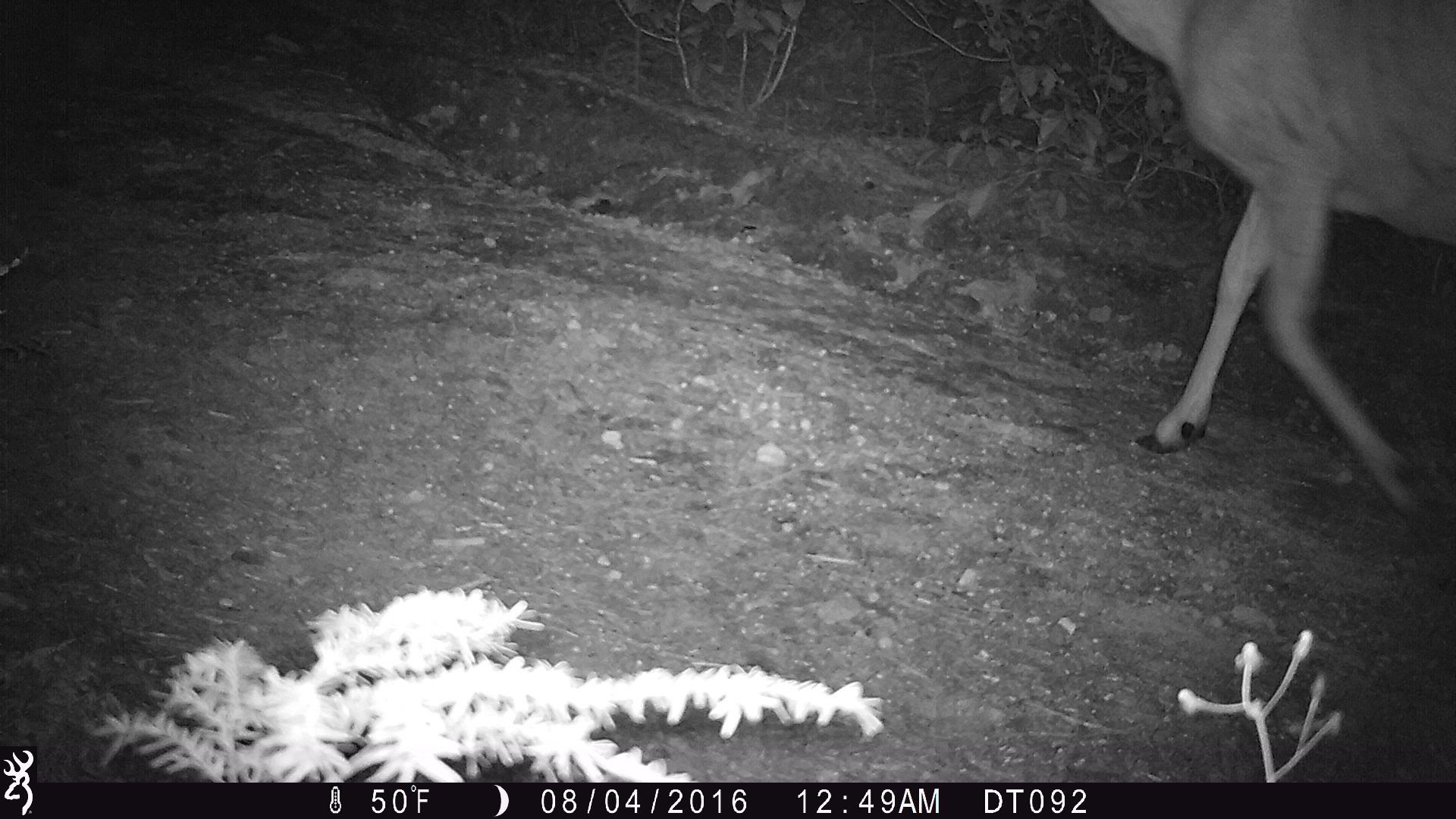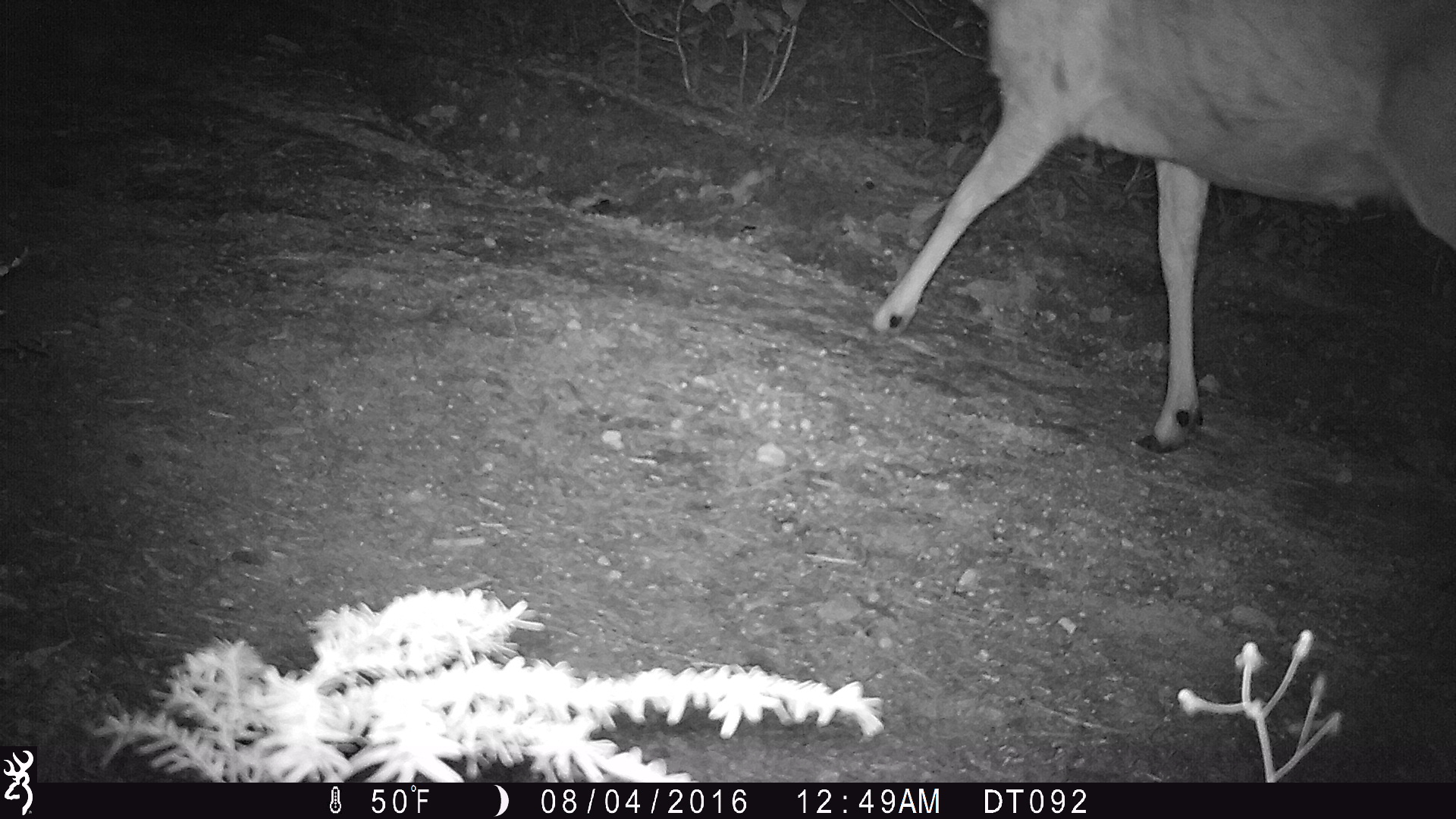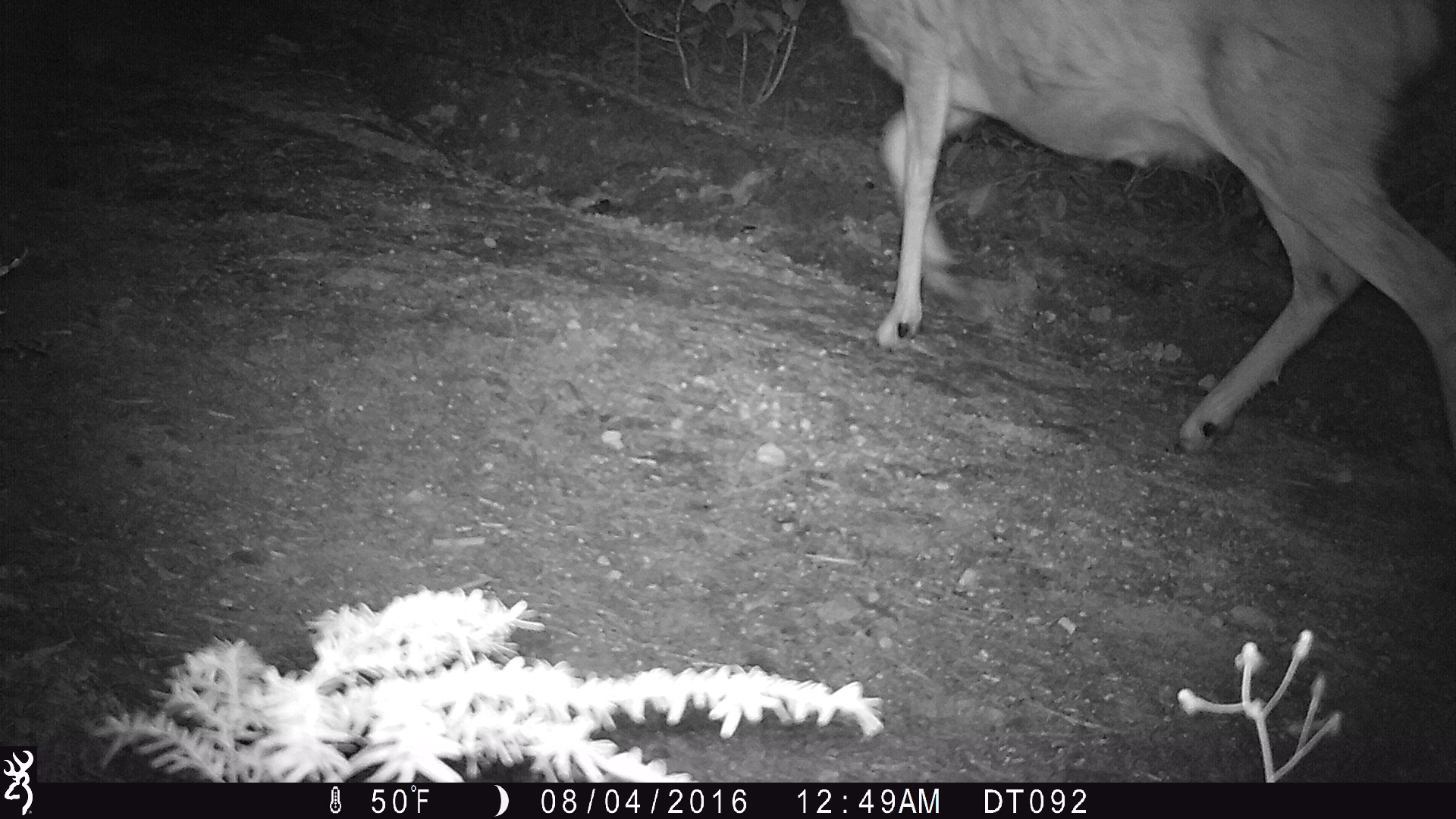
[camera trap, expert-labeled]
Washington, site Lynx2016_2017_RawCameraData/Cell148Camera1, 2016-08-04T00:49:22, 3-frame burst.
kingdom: Animalia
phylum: Chordata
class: Mammalia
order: Artiodactyla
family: Cervidae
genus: Odocoileus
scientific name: Odocoileus hemionus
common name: mule deer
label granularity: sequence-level